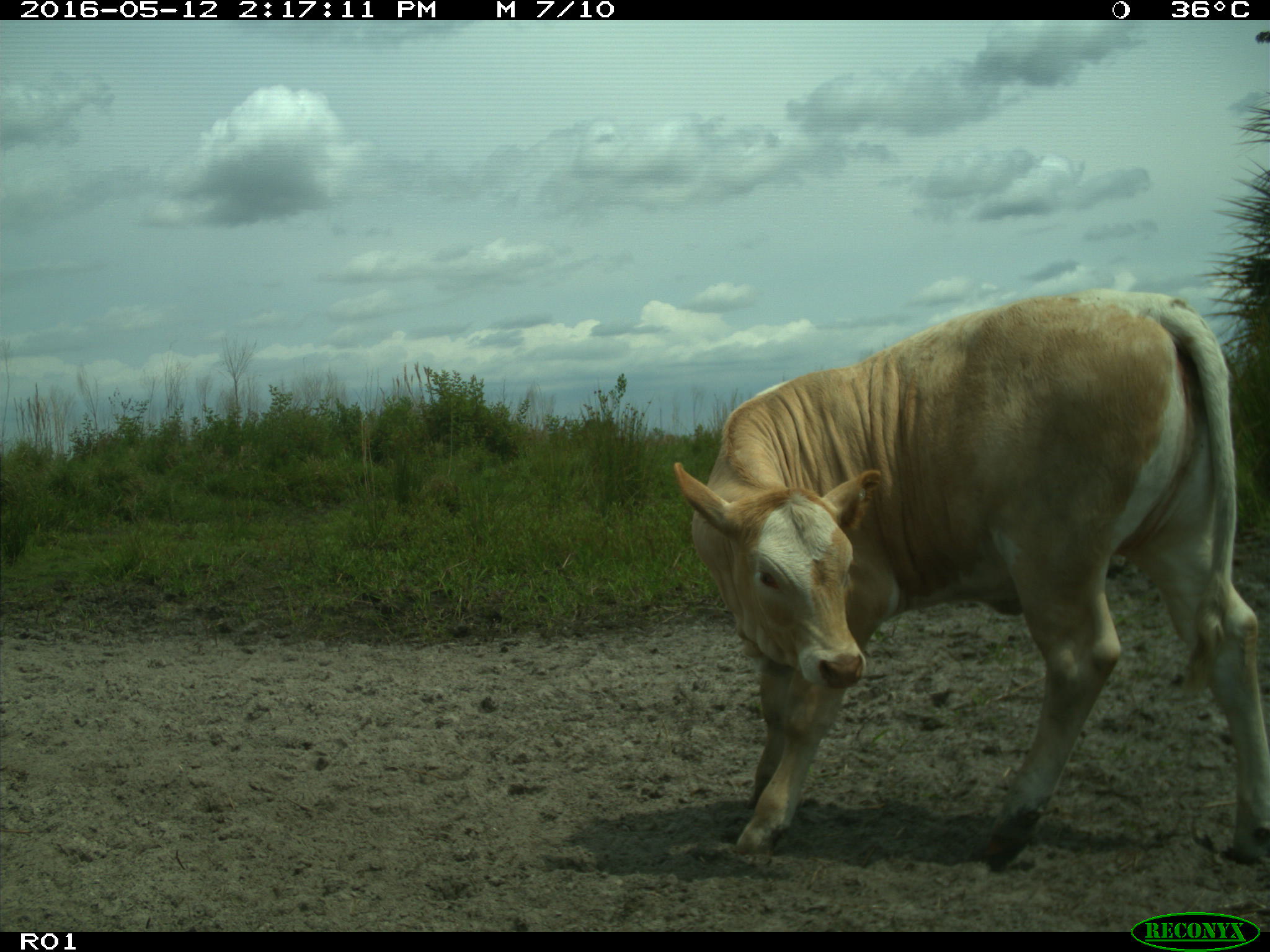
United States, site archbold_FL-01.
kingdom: Animalia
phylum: Chordata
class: Mammalia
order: Artiodactyla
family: Bovidae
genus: Bos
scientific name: Bos taurus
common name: domestic cow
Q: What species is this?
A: Bos taurus (domestic cow).